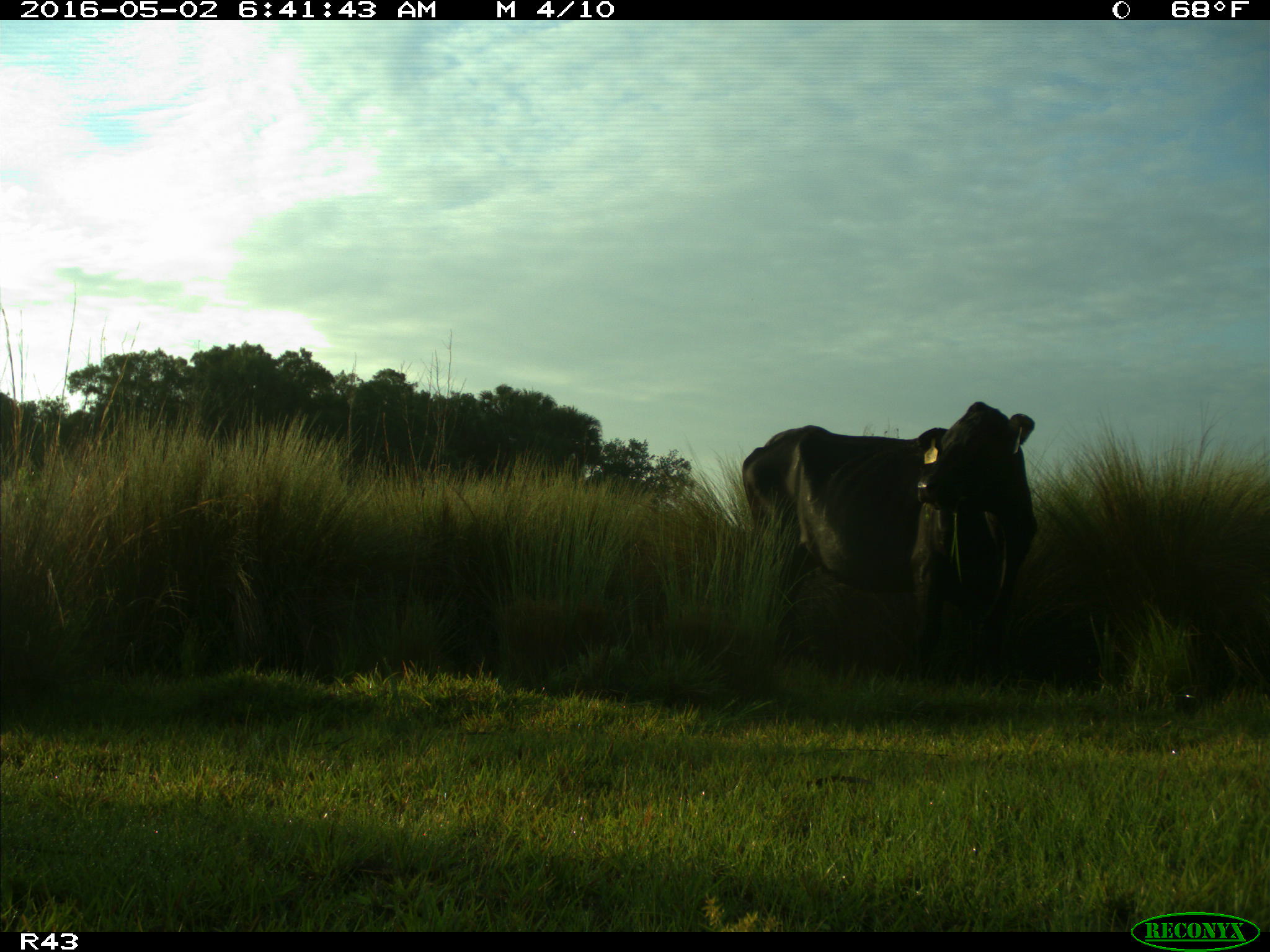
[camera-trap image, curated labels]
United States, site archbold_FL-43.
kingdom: Animalia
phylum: Chordata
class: Mammalia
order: Artiodactyla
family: Bovidae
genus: Bos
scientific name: Bos taurus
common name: domestic cow